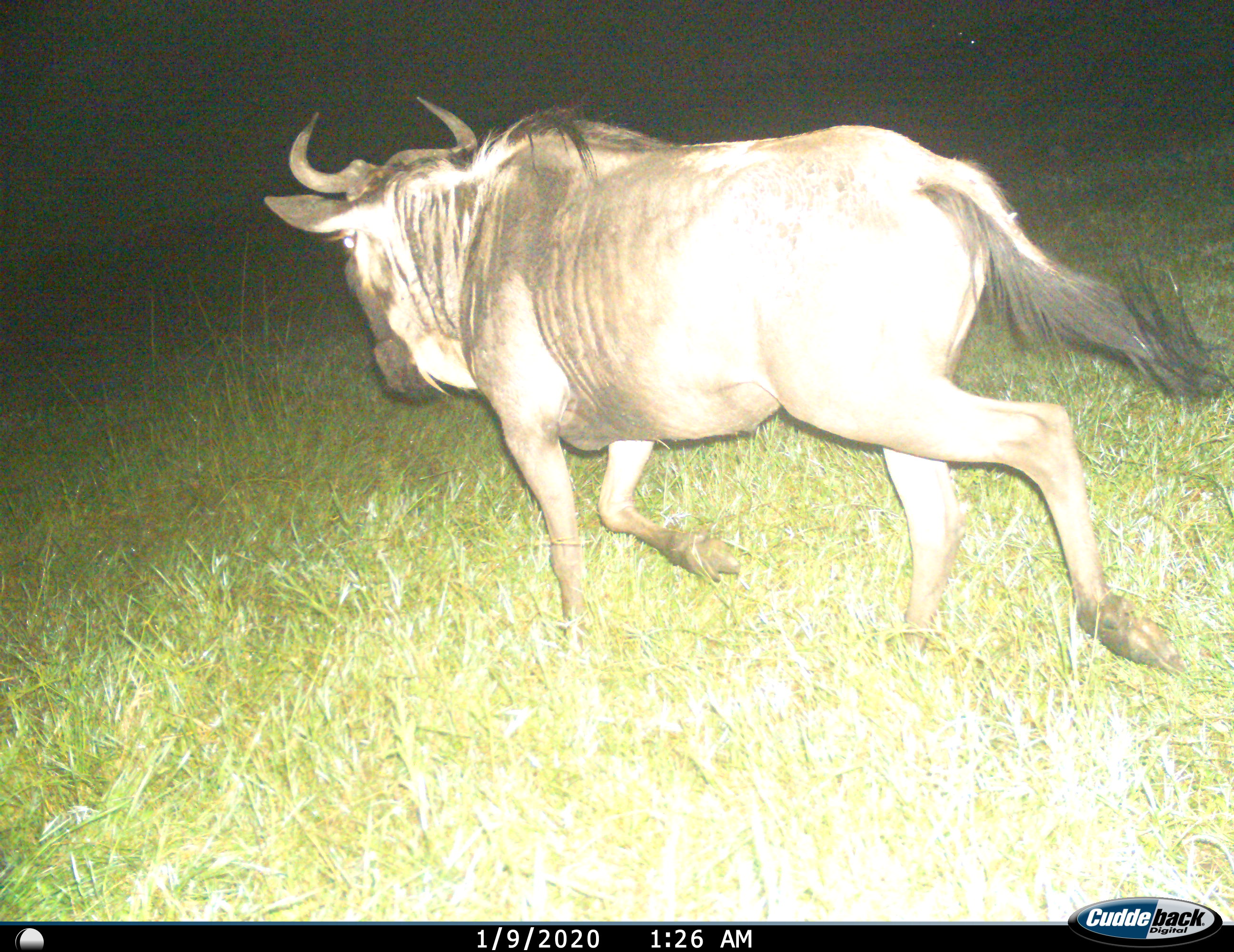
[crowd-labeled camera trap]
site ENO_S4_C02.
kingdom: Animalia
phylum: Chordata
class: Mammalia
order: Artiodactyla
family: Bovidae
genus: Connochaetes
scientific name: Connochaetes taurinus taurinus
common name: blue wildebeest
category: wildebeestblue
Wildebeestblue (blue wildebeest) (Connochaetes taurinus taurinus), count 1. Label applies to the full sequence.